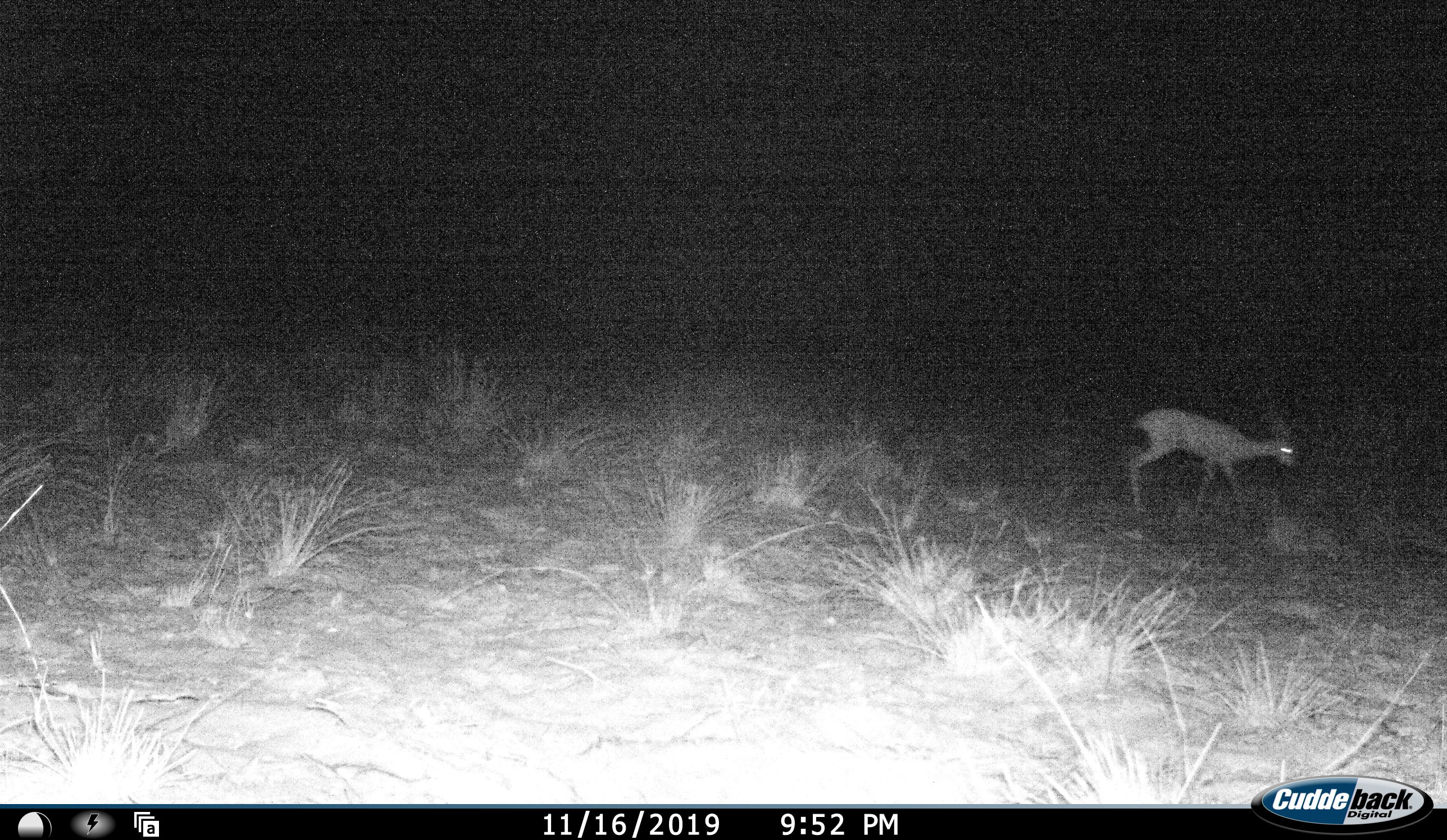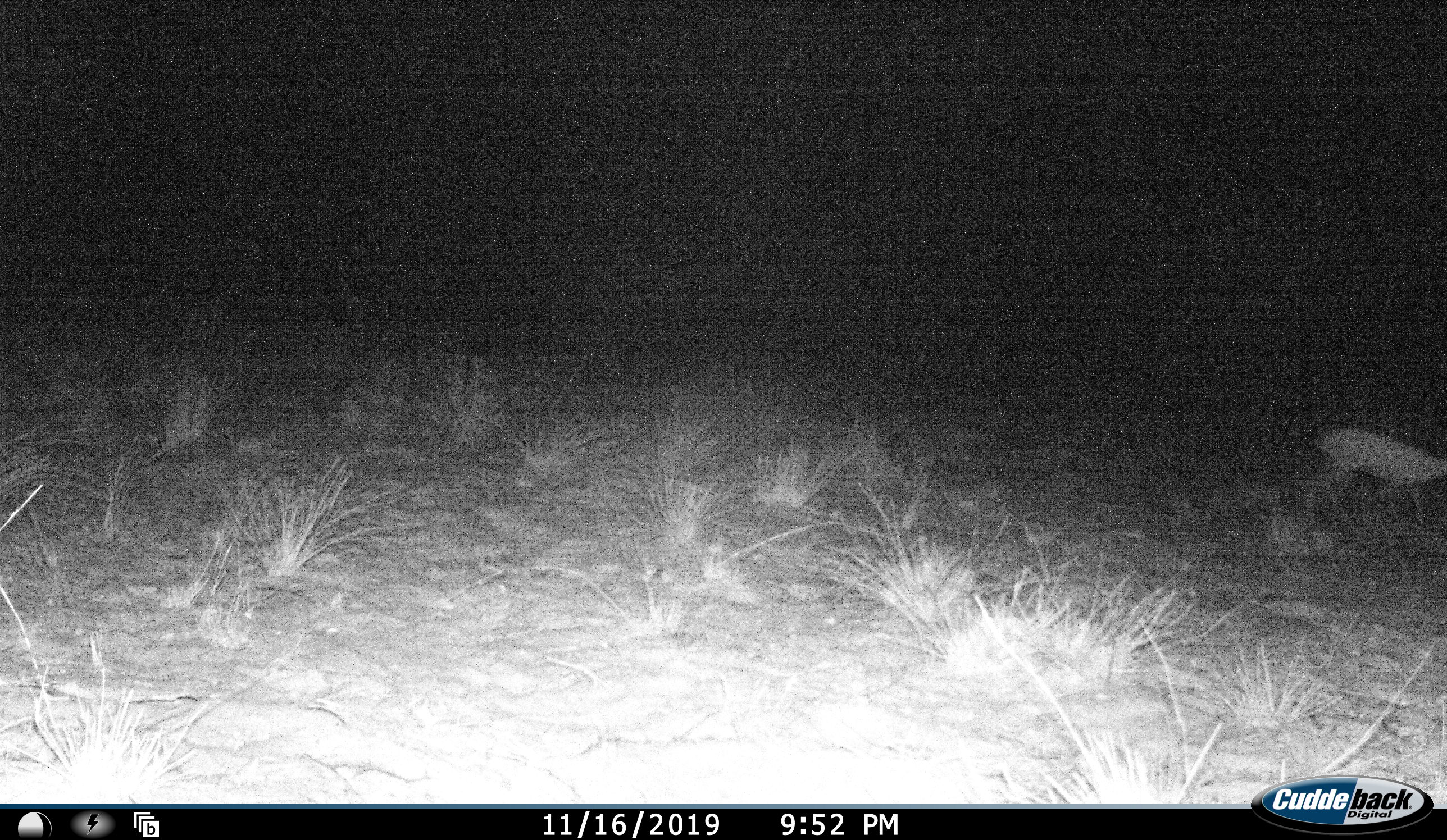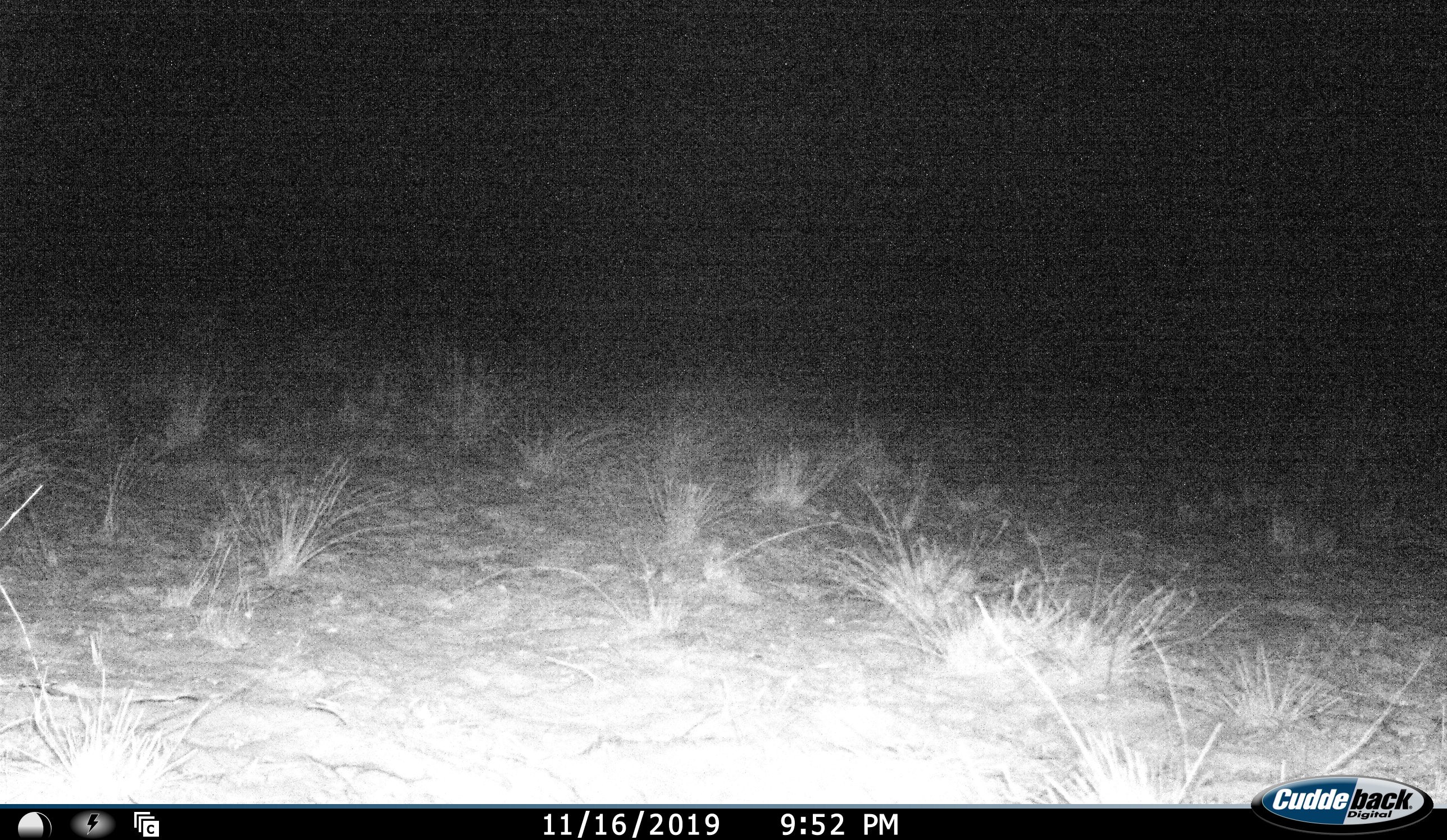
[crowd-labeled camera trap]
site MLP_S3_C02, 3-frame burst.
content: unidentified animal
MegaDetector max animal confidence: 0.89